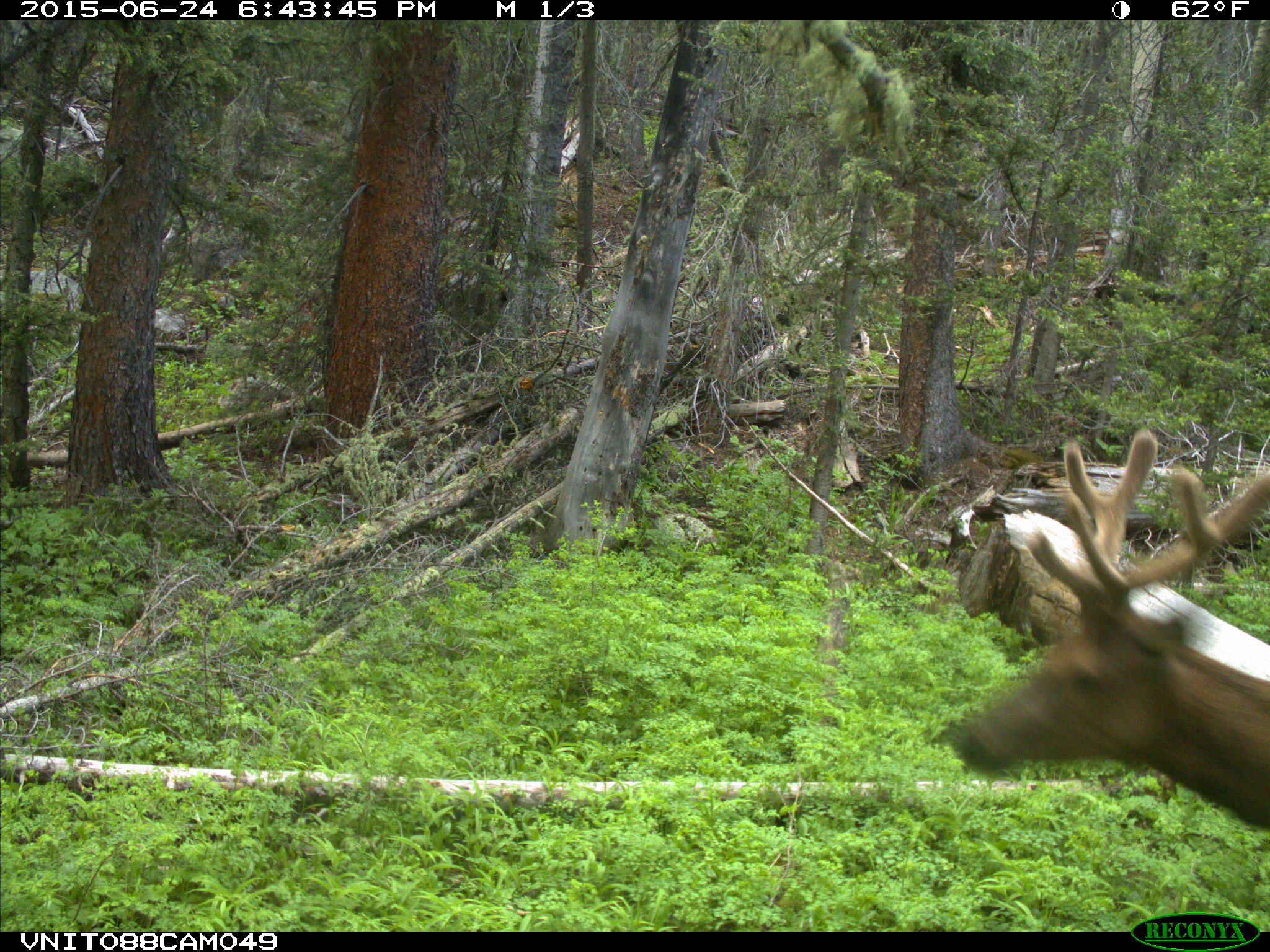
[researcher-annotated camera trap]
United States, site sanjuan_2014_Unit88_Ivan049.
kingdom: Animalia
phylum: Chordata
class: Mammalia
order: Artiodactyla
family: Cervidae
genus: Cervus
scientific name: Cervus elaphus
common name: red deer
Cervus elaphus (red deer).